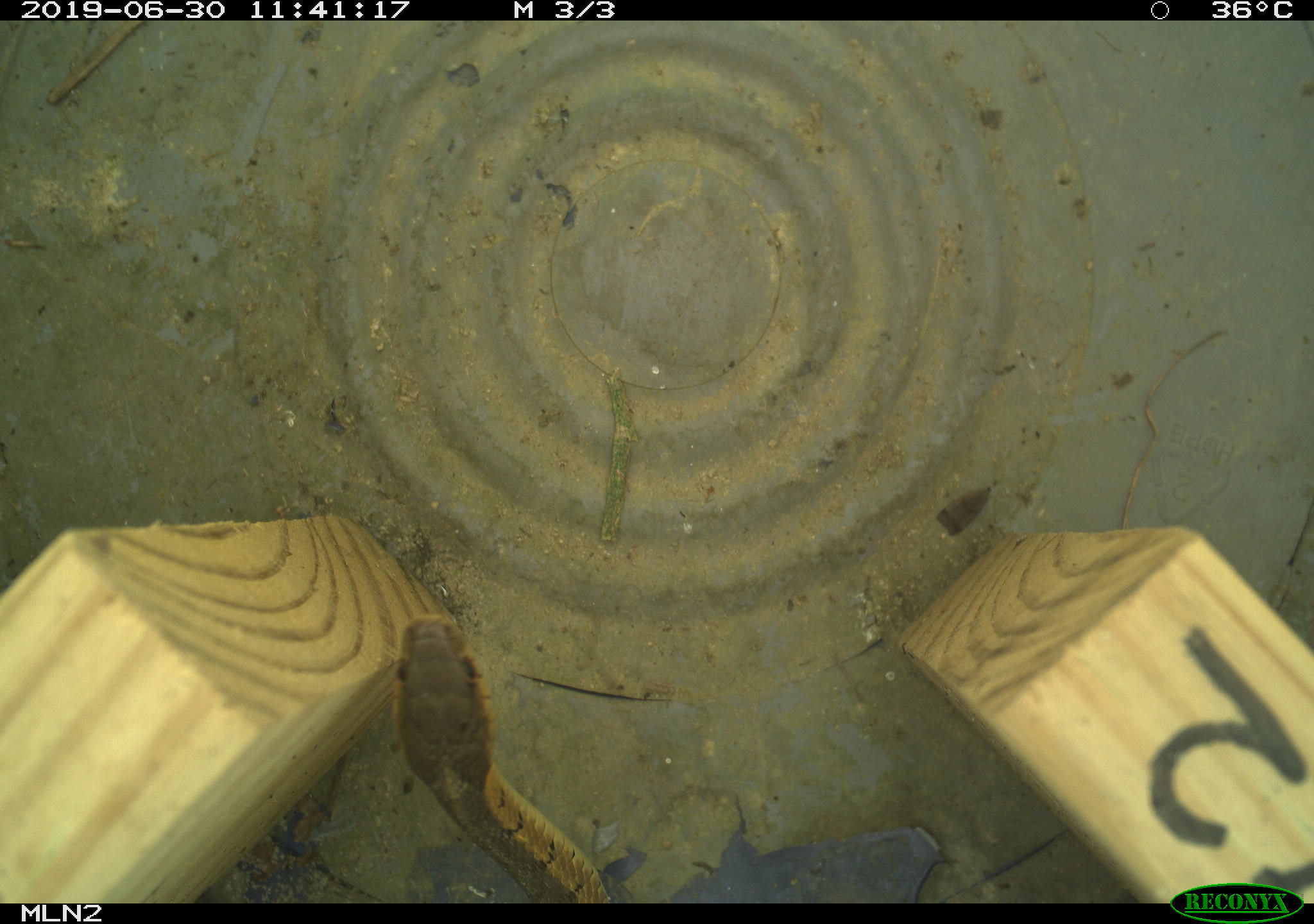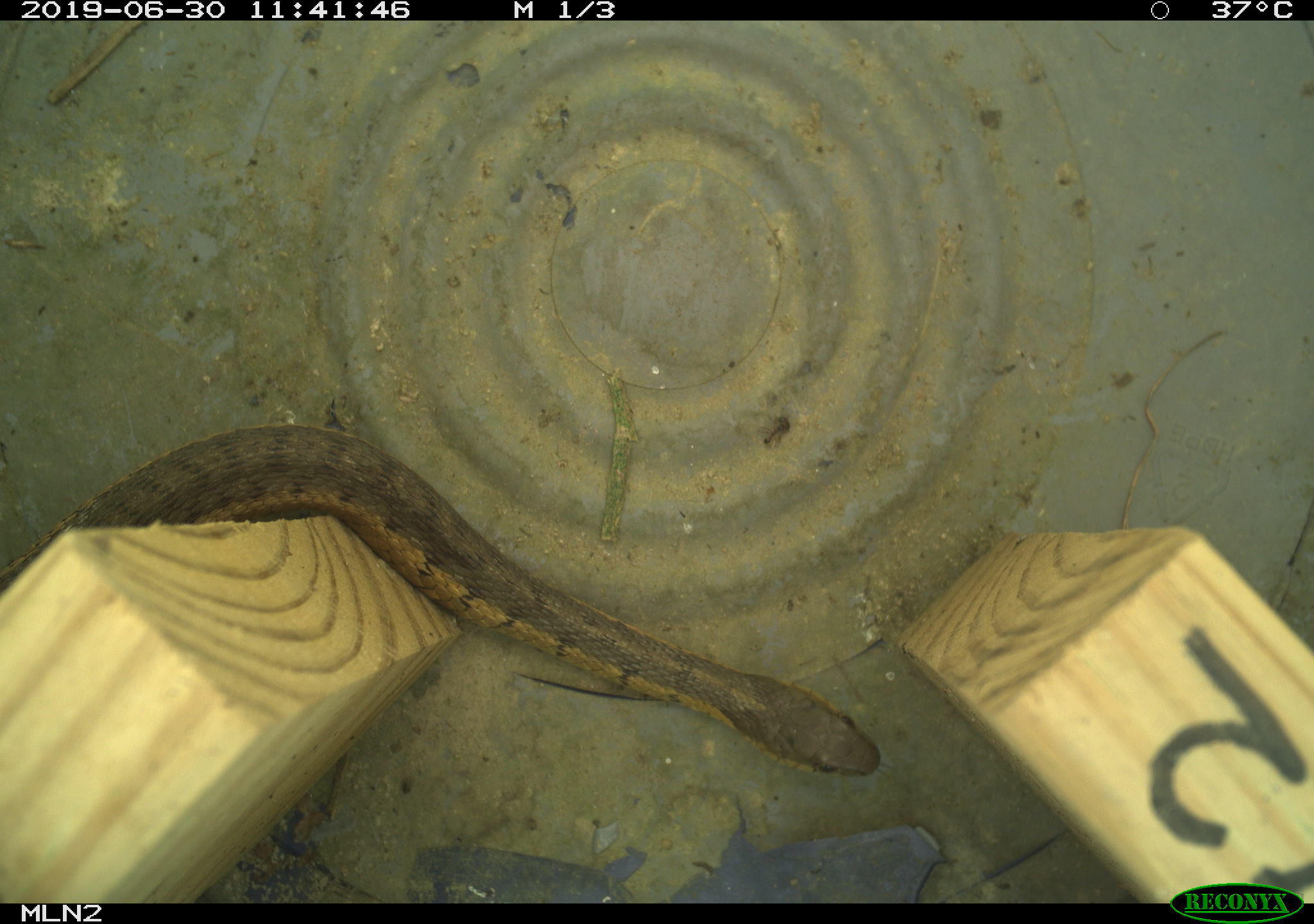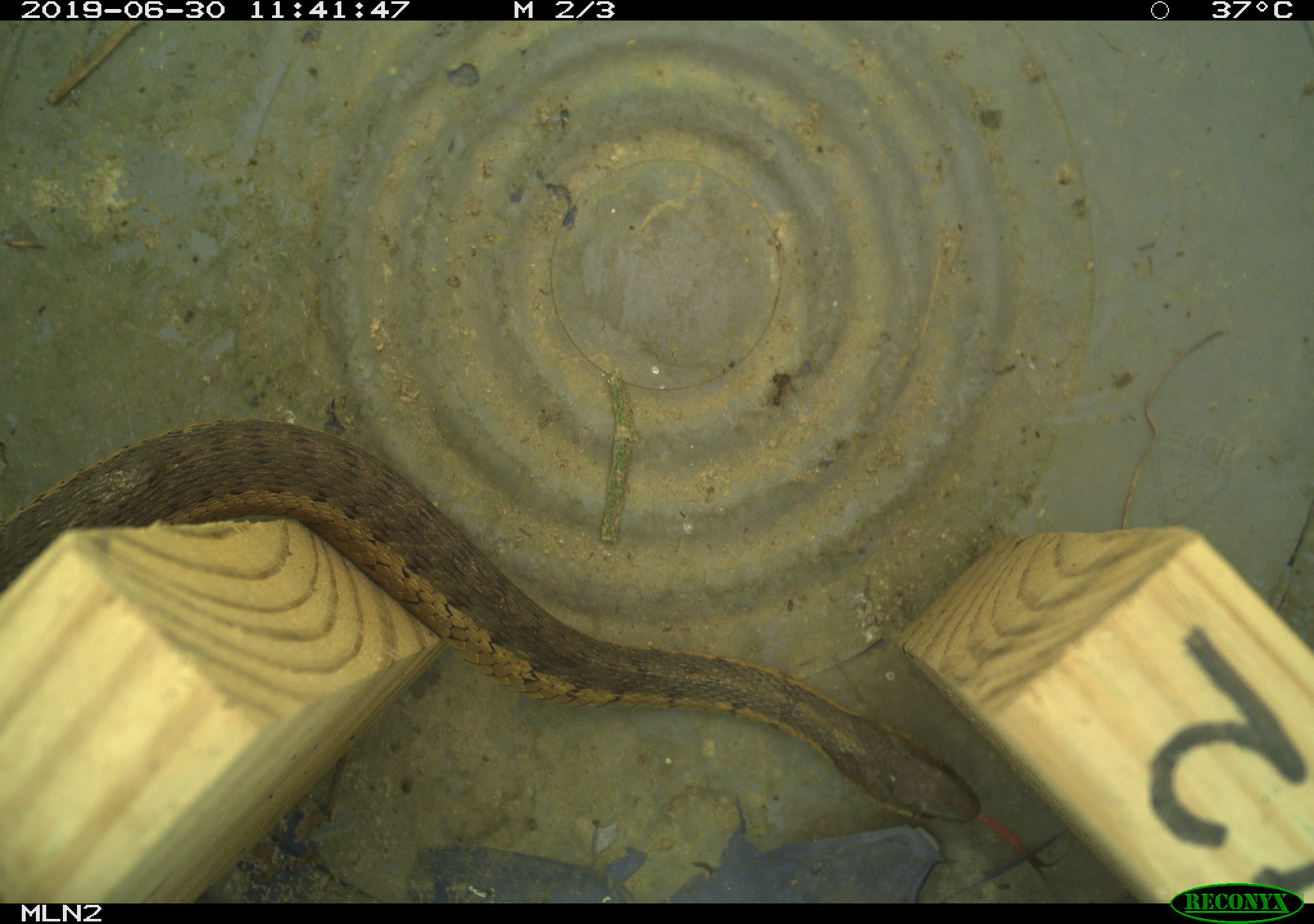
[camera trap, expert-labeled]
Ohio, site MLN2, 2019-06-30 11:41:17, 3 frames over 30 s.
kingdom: Animalia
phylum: Chordata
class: Reptilia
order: Squamata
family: Colubridae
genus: Thamnophis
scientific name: Thamnophis sirtalis sirtalis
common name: eastern gartersnake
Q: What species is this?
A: Eastern gartersnake (Thamnophis sirtalis sirtalis).